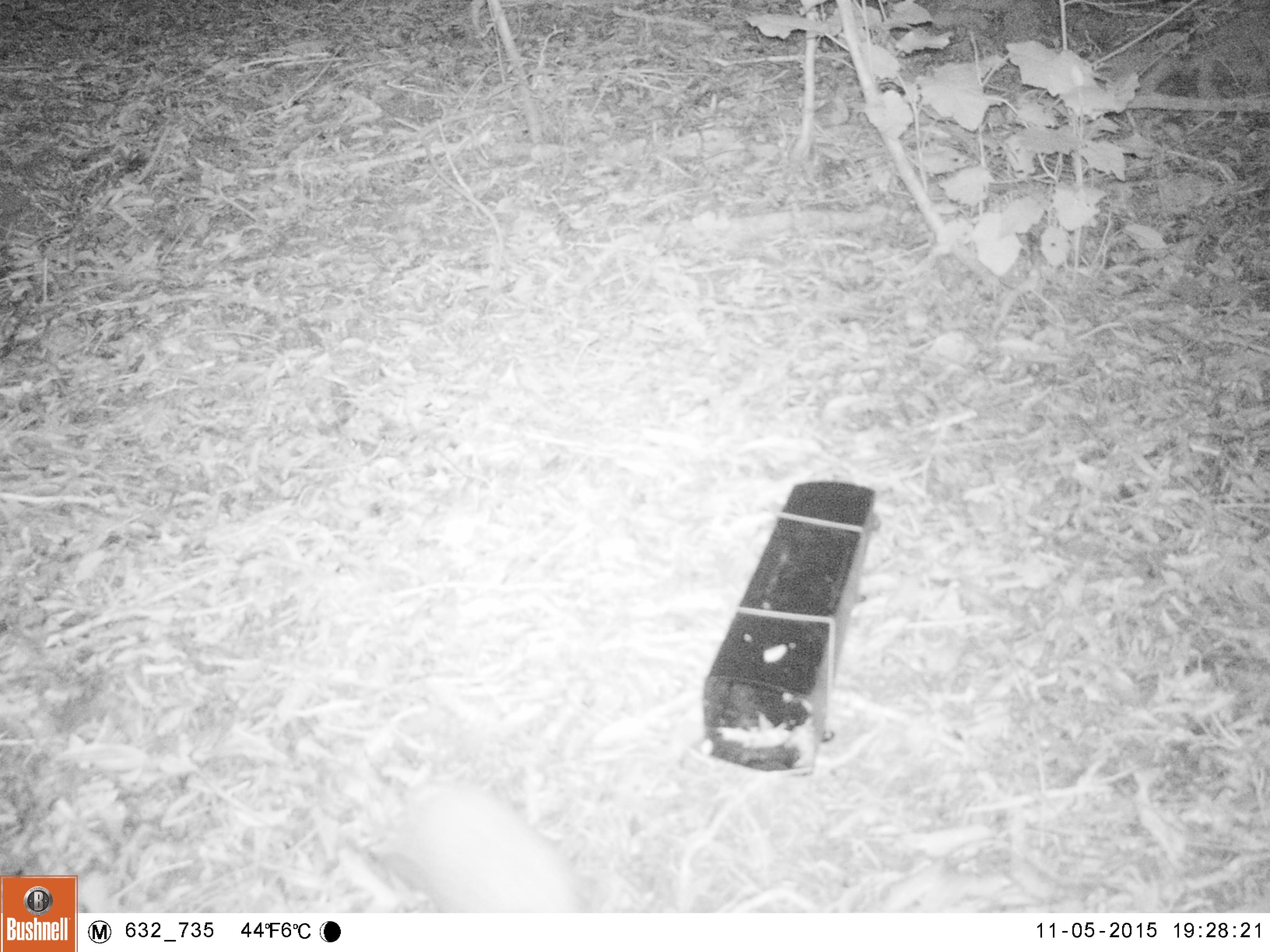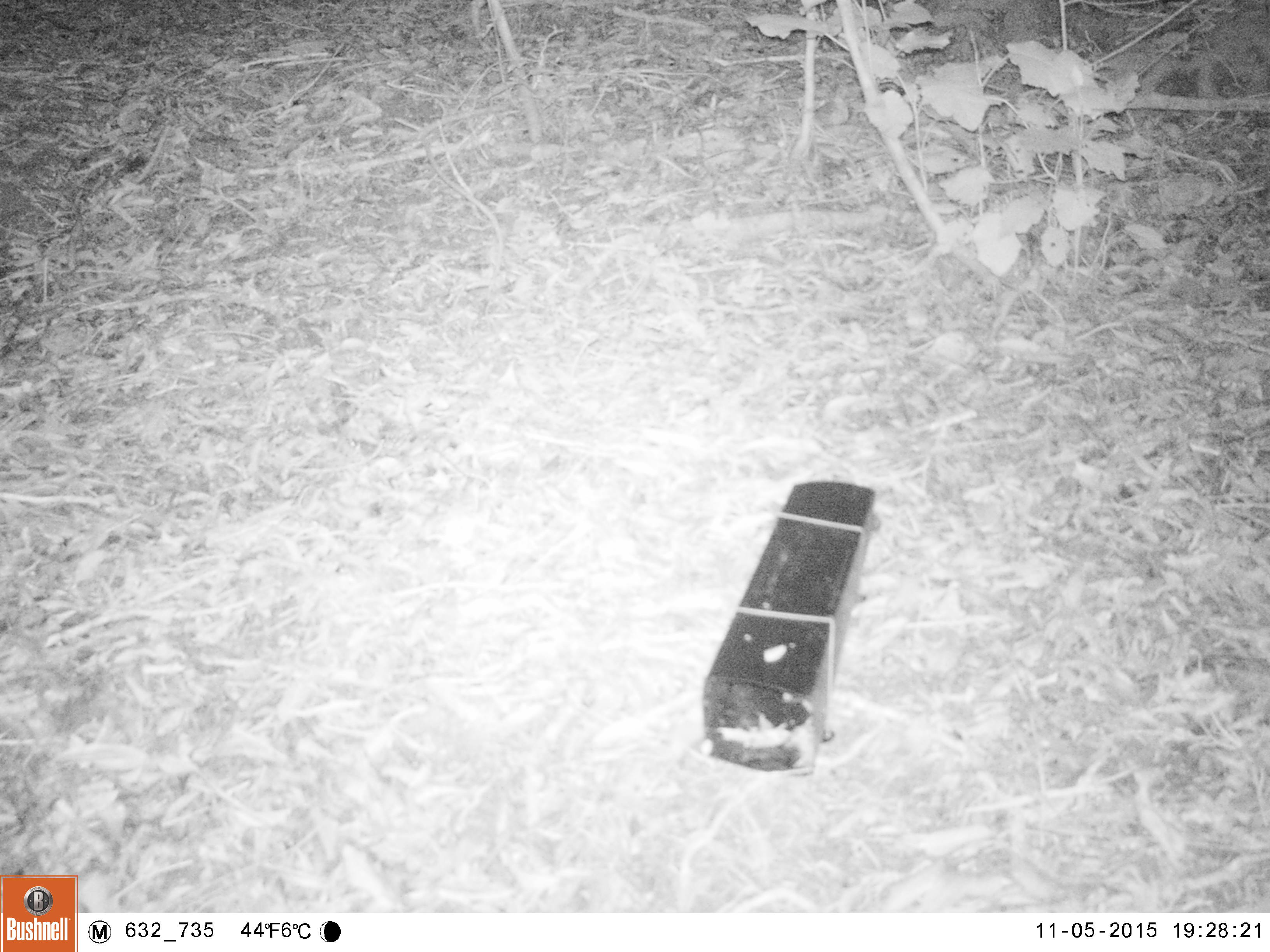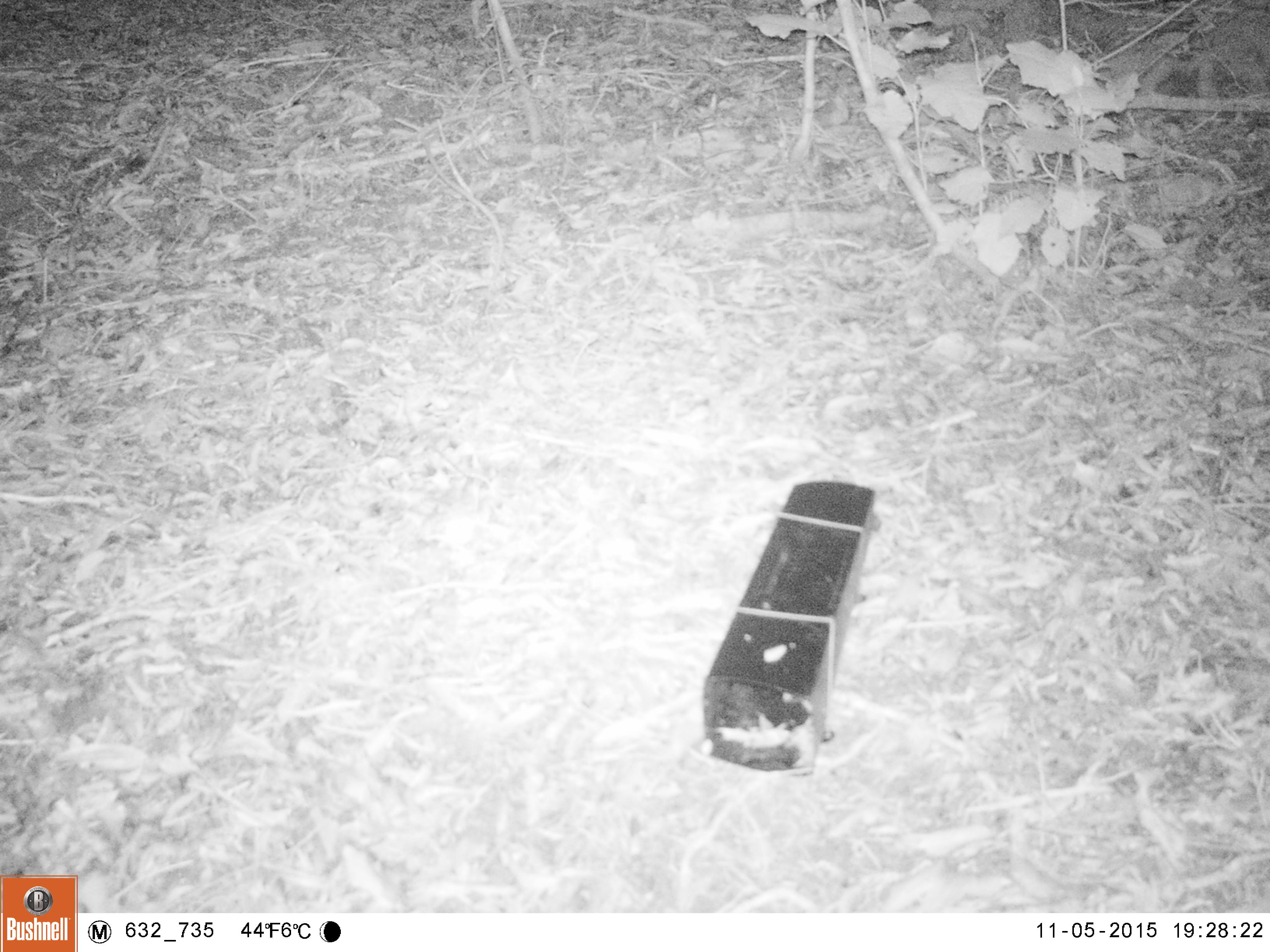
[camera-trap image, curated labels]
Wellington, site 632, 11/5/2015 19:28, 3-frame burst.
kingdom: Animalia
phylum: Chordata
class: Mammalia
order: Eulipotyphla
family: Erinaceidae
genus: Erinaceus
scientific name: Erinaceus europaeus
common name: hedgehog